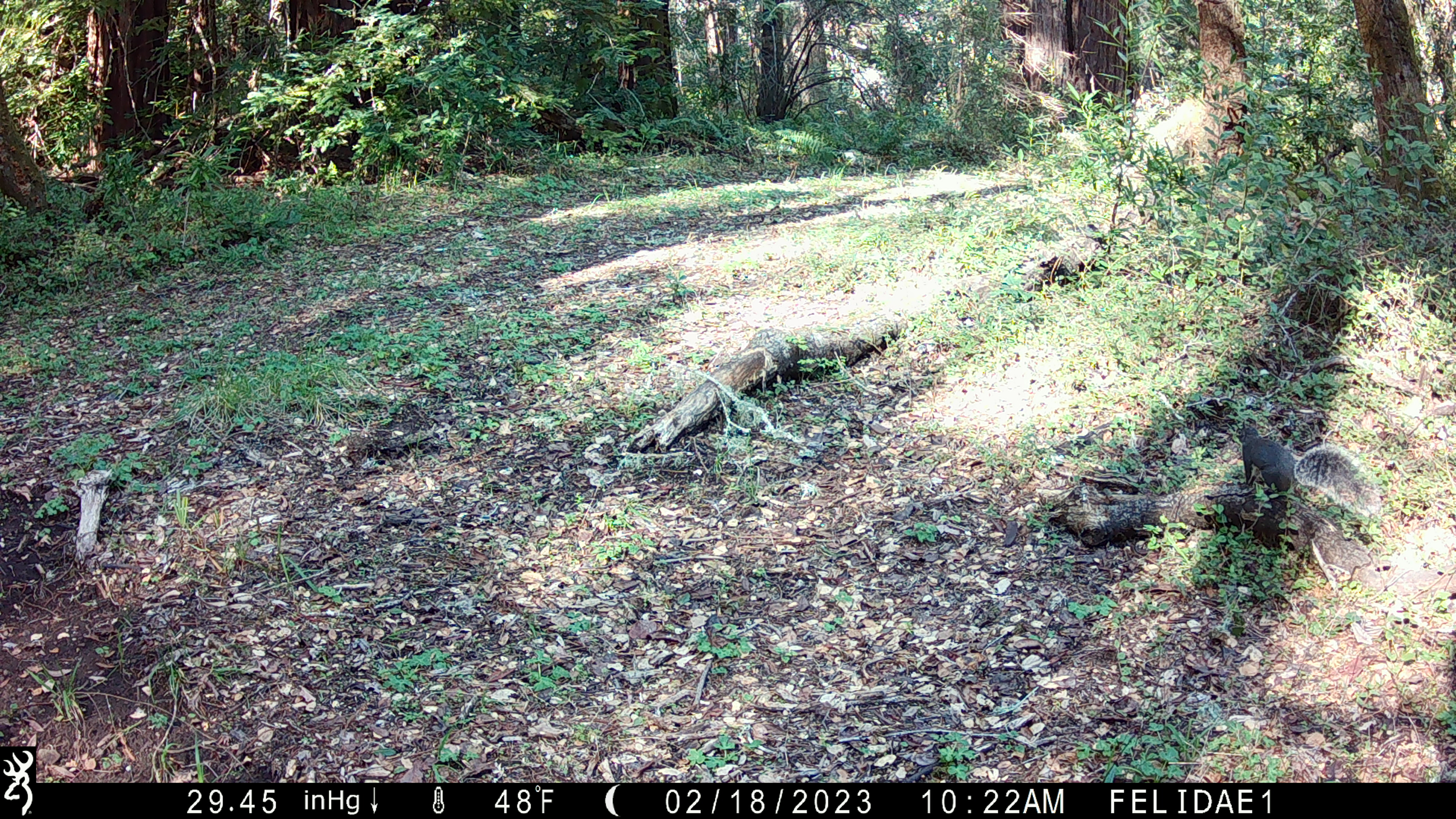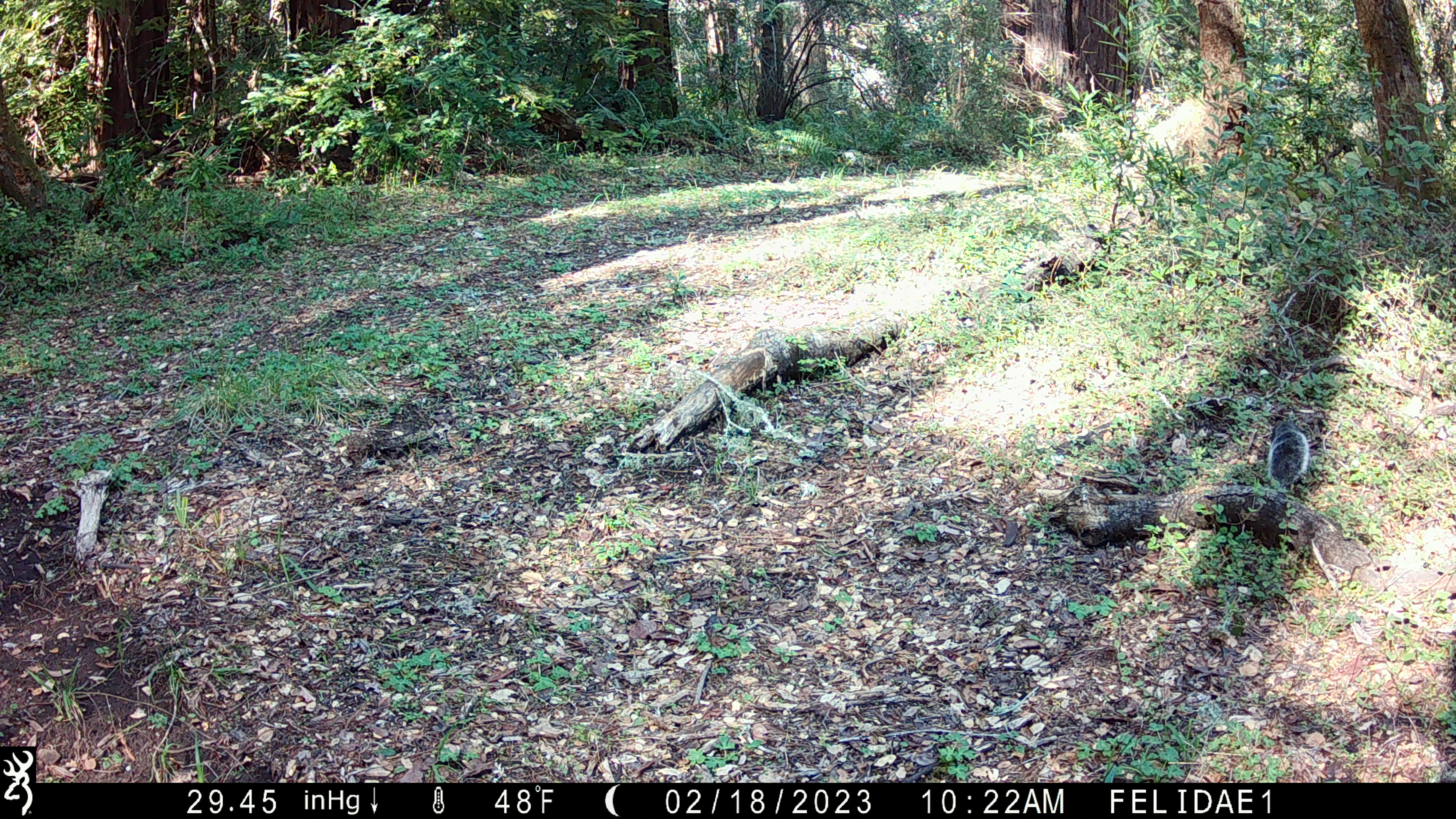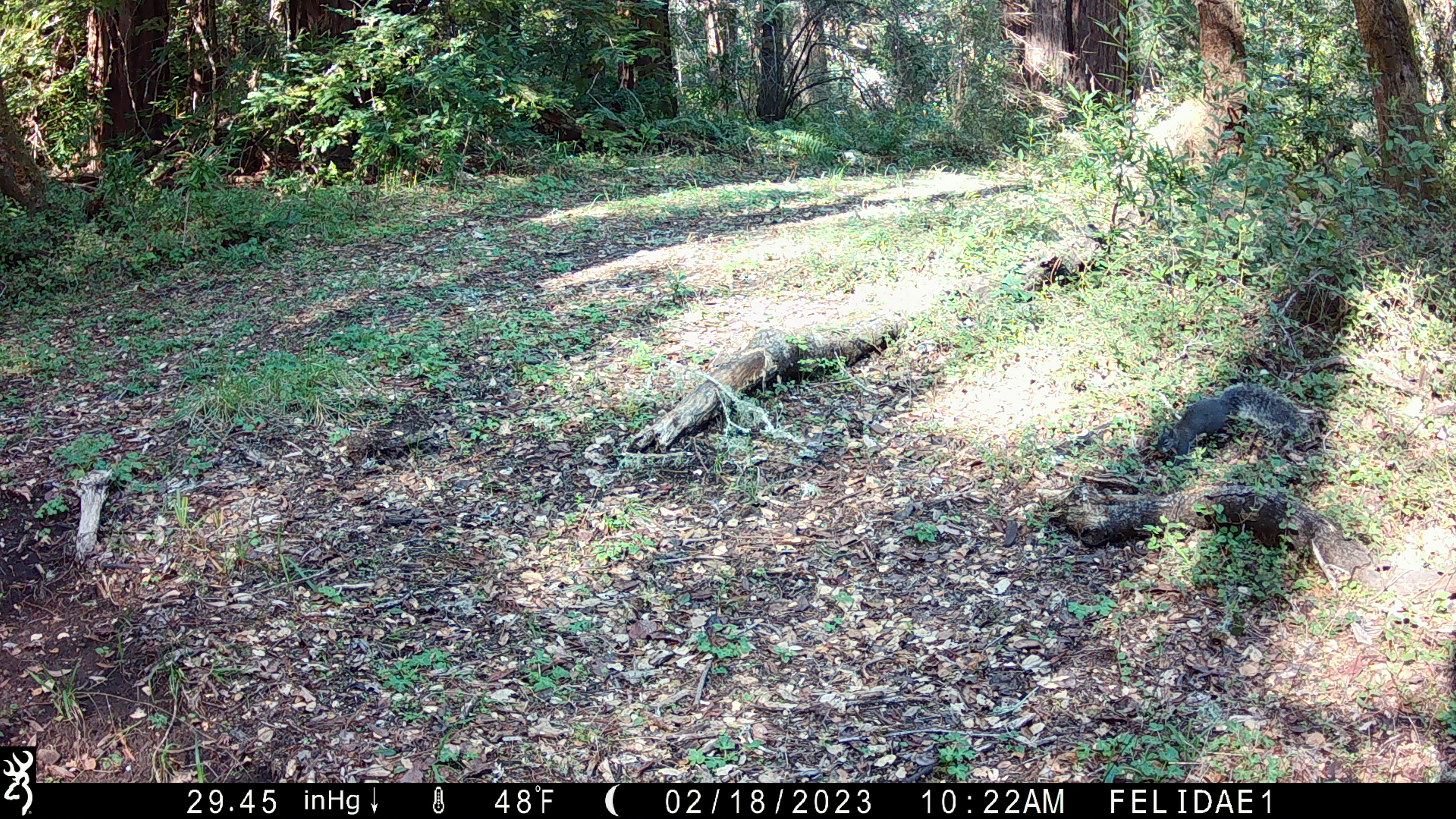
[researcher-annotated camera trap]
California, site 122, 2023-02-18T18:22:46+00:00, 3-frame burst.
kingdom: Animalia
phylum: Chordata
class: Mammalia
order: Rodentia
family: Sciuridae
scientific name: Sciuridae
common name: squirrel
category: unknown squirrel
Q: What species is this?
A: Unknown squirrel (squirrel) (Sciuridae).